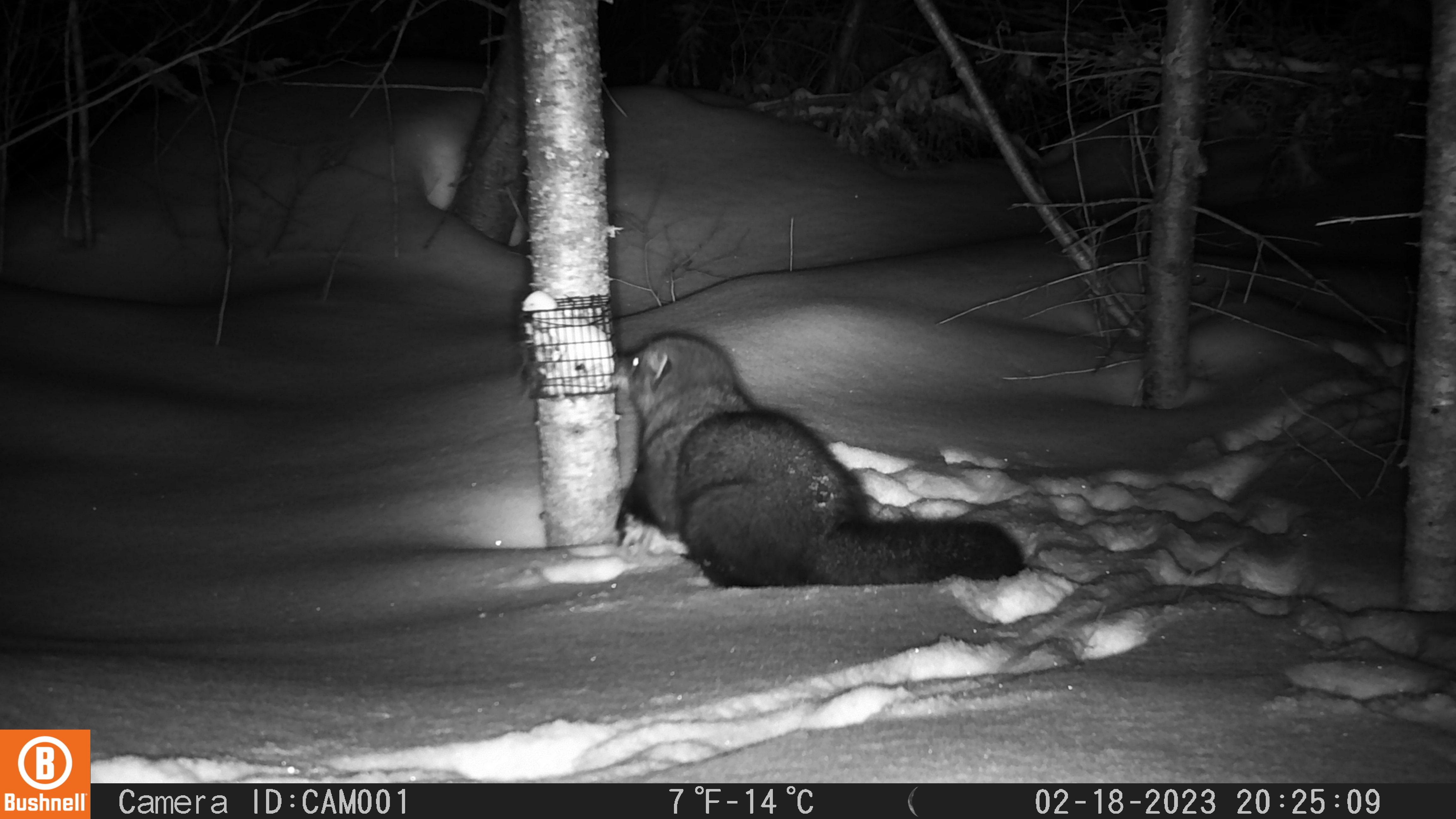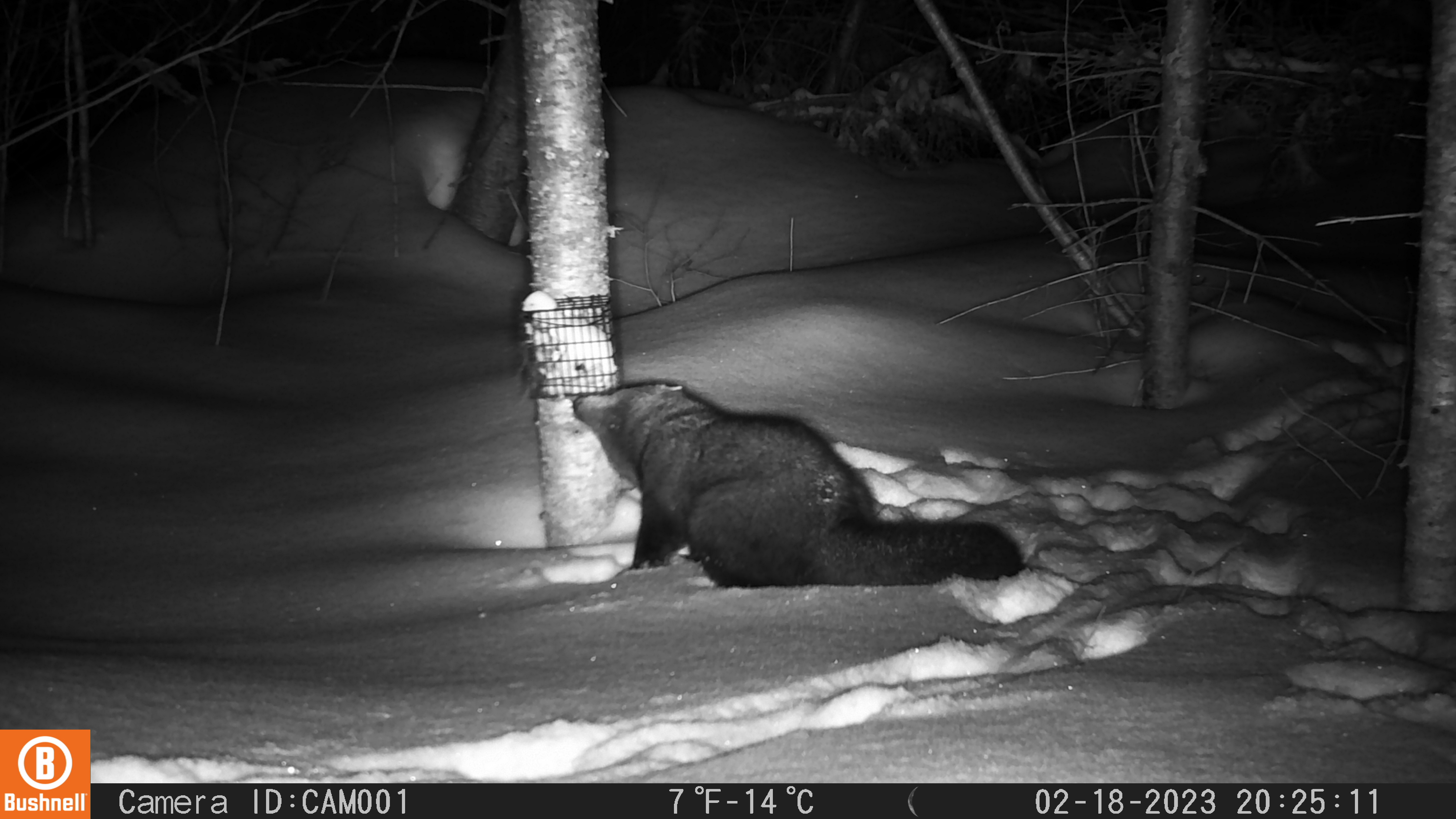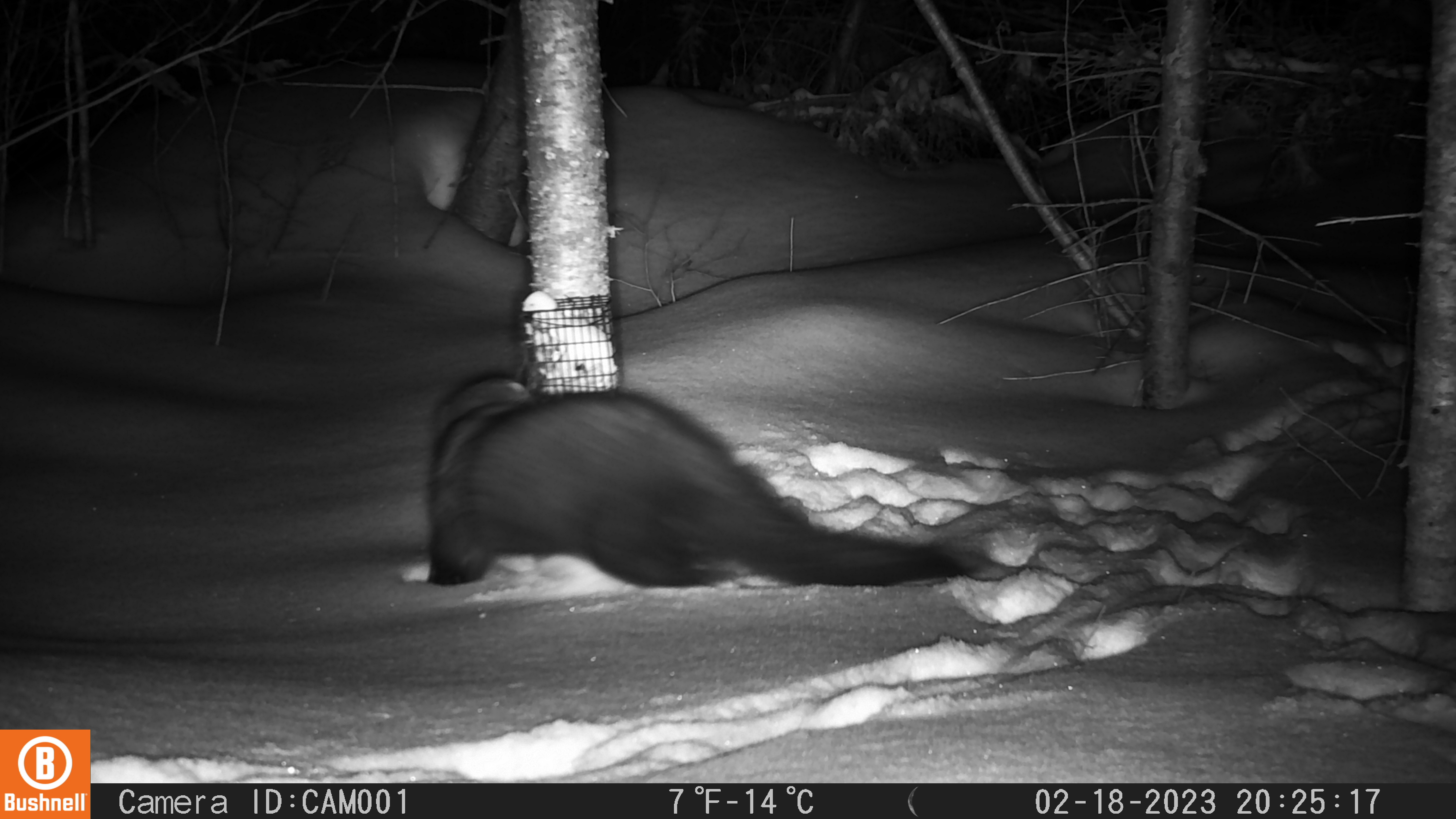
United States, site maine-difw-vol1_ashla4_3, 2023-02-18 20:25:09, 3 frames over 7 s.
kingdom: Animalia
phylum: Chordata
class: Mammalia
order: Carnivora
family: Mustelidae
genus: Pekania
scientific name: Pekania pennanti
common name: fisher